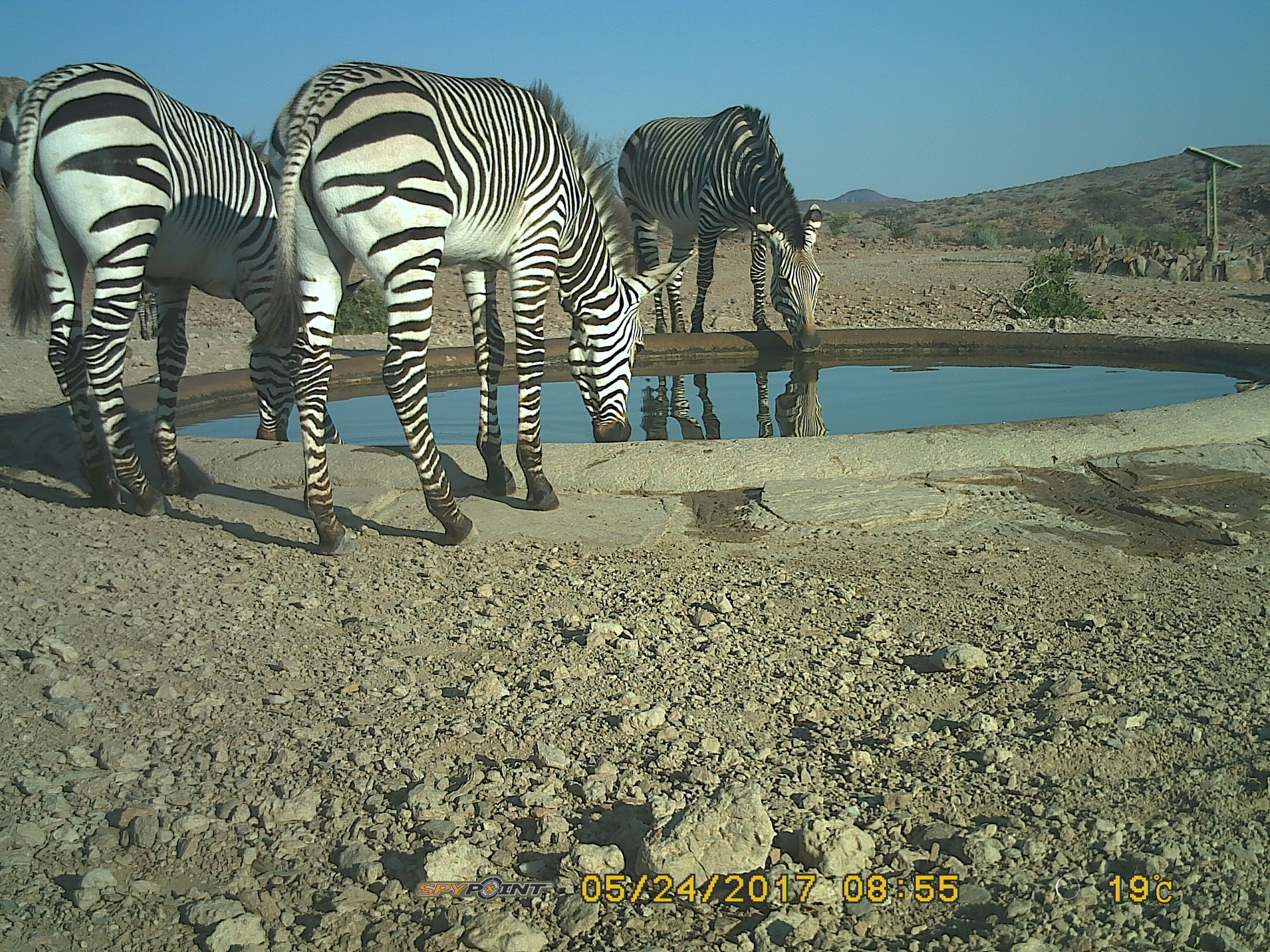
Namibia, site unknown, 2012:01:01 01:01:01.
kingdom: Animalia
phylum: Chordata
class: Mammalia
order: Perissodactyla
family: Equidae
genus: Equus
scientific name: Equus zebra hartmannae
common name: hartmann's mountain zebra